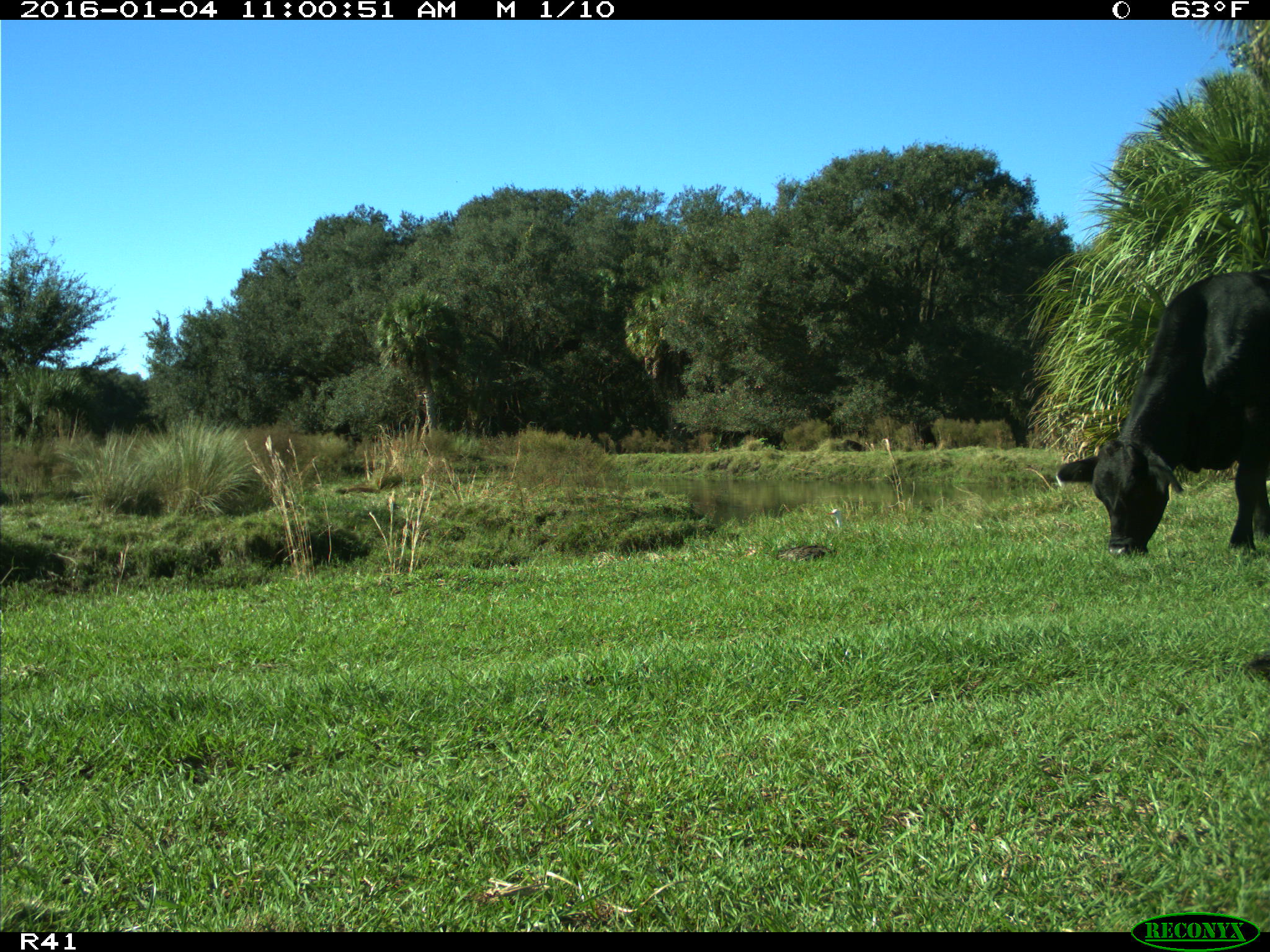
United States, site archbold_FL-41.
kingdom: Animalia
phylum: Chordata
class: Mammalia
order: Artiodactyla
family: Bovidae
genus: Bos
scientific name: Bos taurus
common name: domestic cow